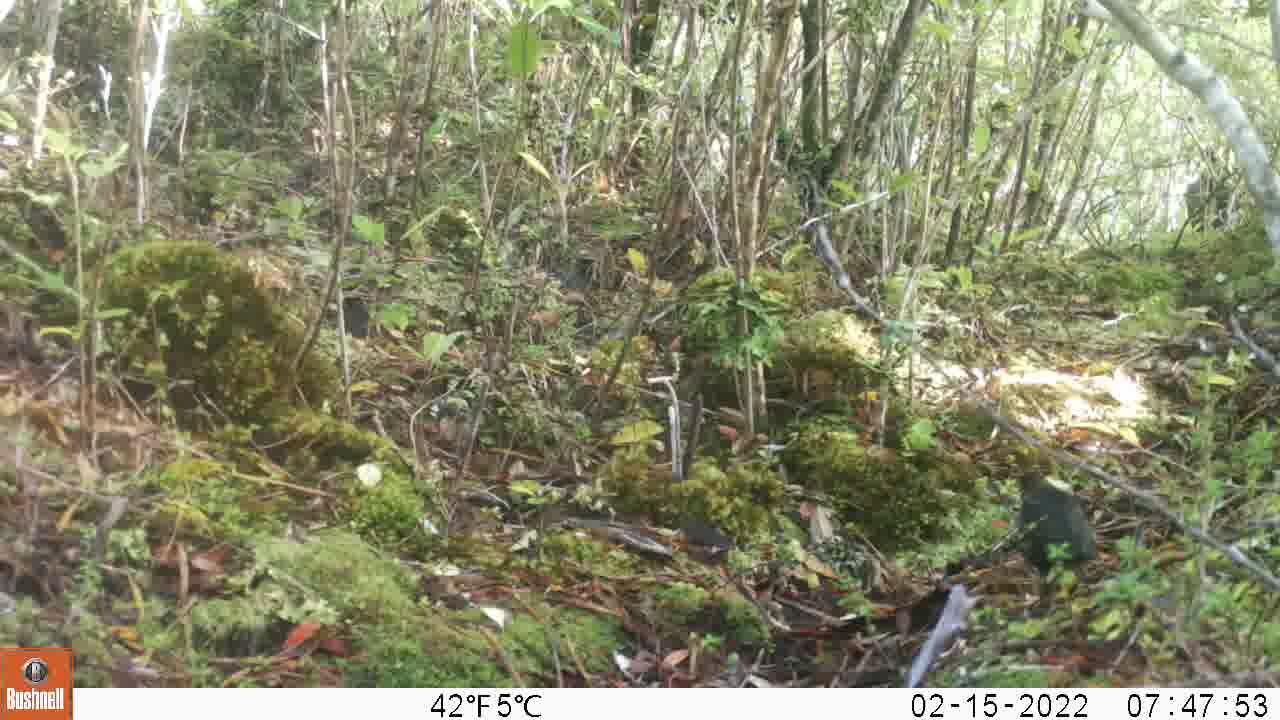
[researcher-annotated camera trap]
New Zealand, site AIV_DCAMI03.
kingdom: Animalia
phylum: Chordata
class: Aves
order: Passeriformes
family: Turdidae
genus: Turdus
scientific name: Turdus merula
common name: eurasian blackbird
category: blackbird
Blackbird (eurasian blackbird) (Turdus merula).